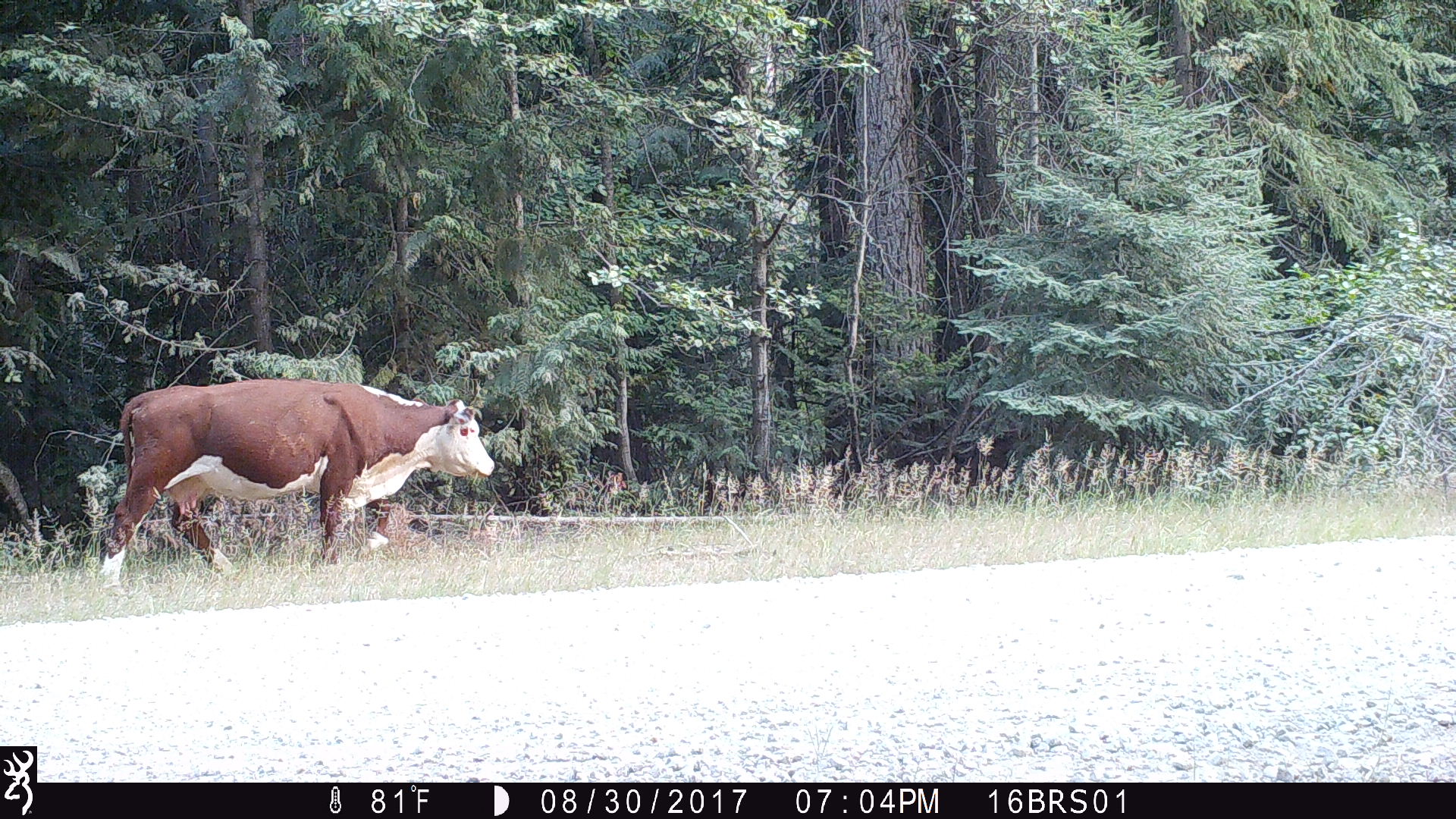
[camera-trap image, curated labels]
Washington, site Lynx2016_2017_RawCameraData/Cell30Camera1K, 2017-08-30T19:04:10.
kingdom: Animalia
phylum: Chordata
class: Mammalia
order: Artiodactyla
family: Bovidae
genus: Bos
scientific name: Bos taurus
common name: domestic cattle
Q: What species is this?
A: Domestic cattle (Bos taurus).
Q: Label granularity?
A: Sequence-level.